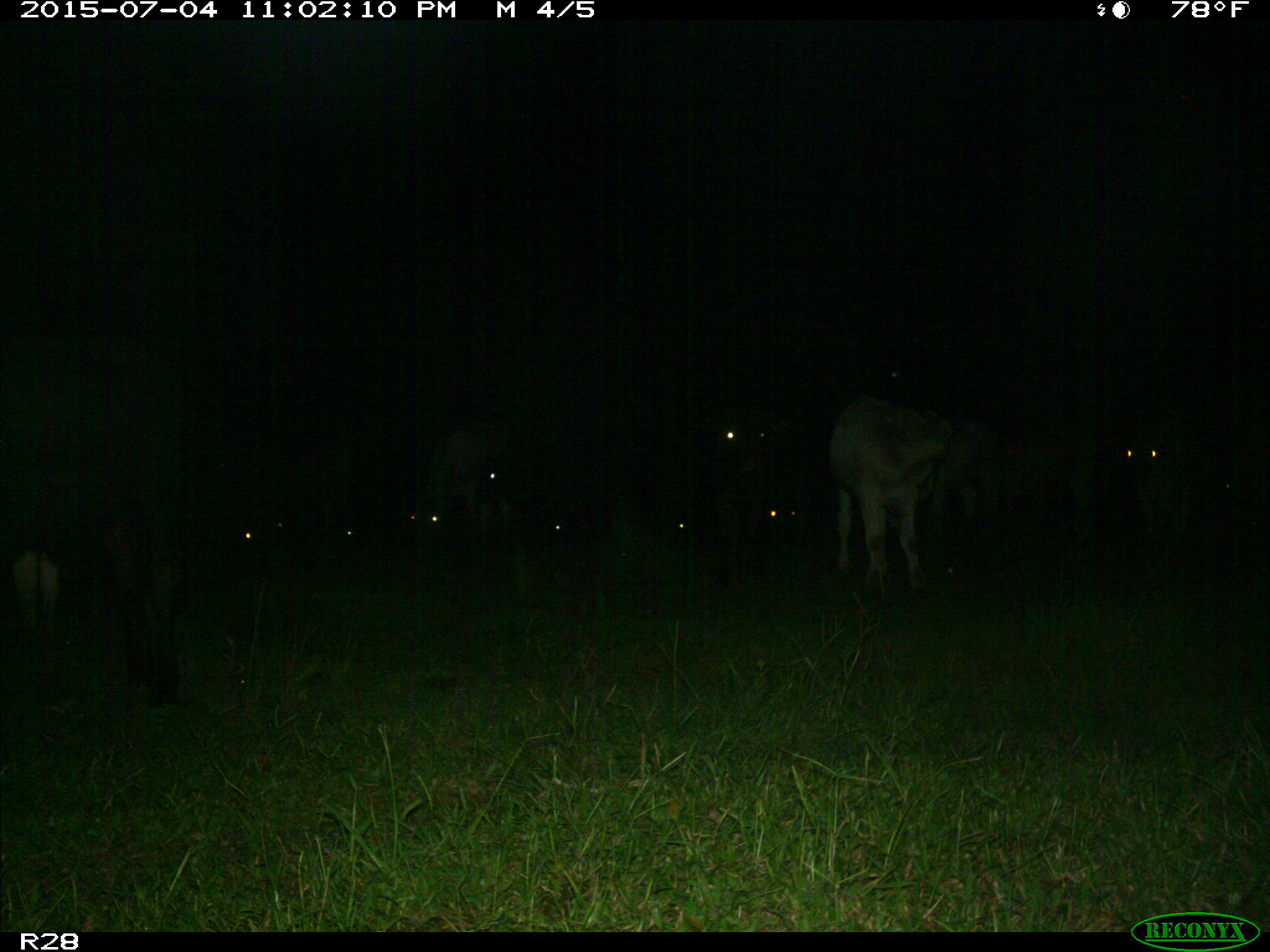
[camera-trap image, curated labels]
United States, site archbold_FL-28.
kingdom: Animalia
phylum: Chordata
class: Mammalia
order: Artiodactyla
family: Bovidae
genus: Bos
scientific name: Bos taurus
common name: domestic cow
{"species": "Bos taurus (domestic cow)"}